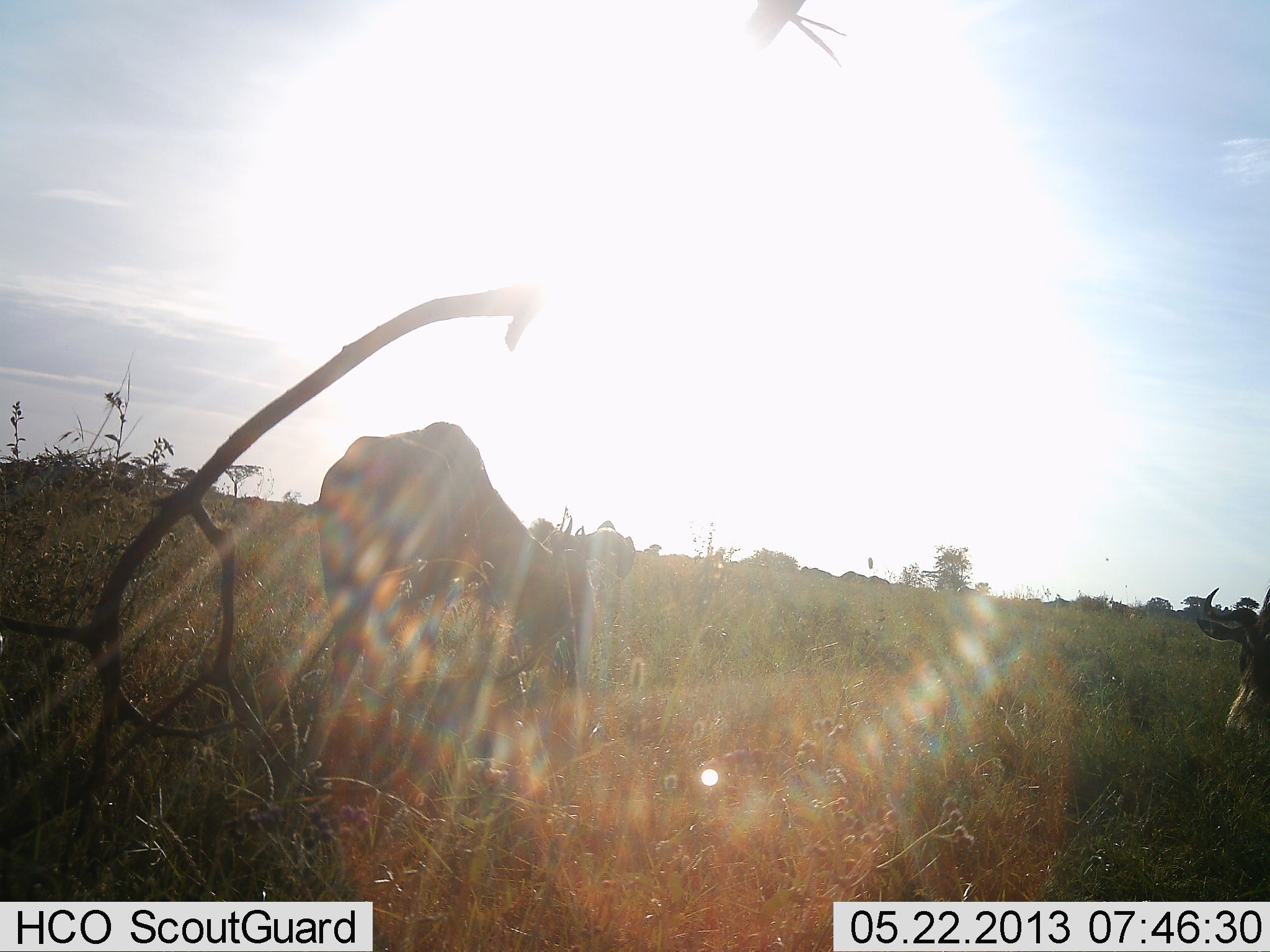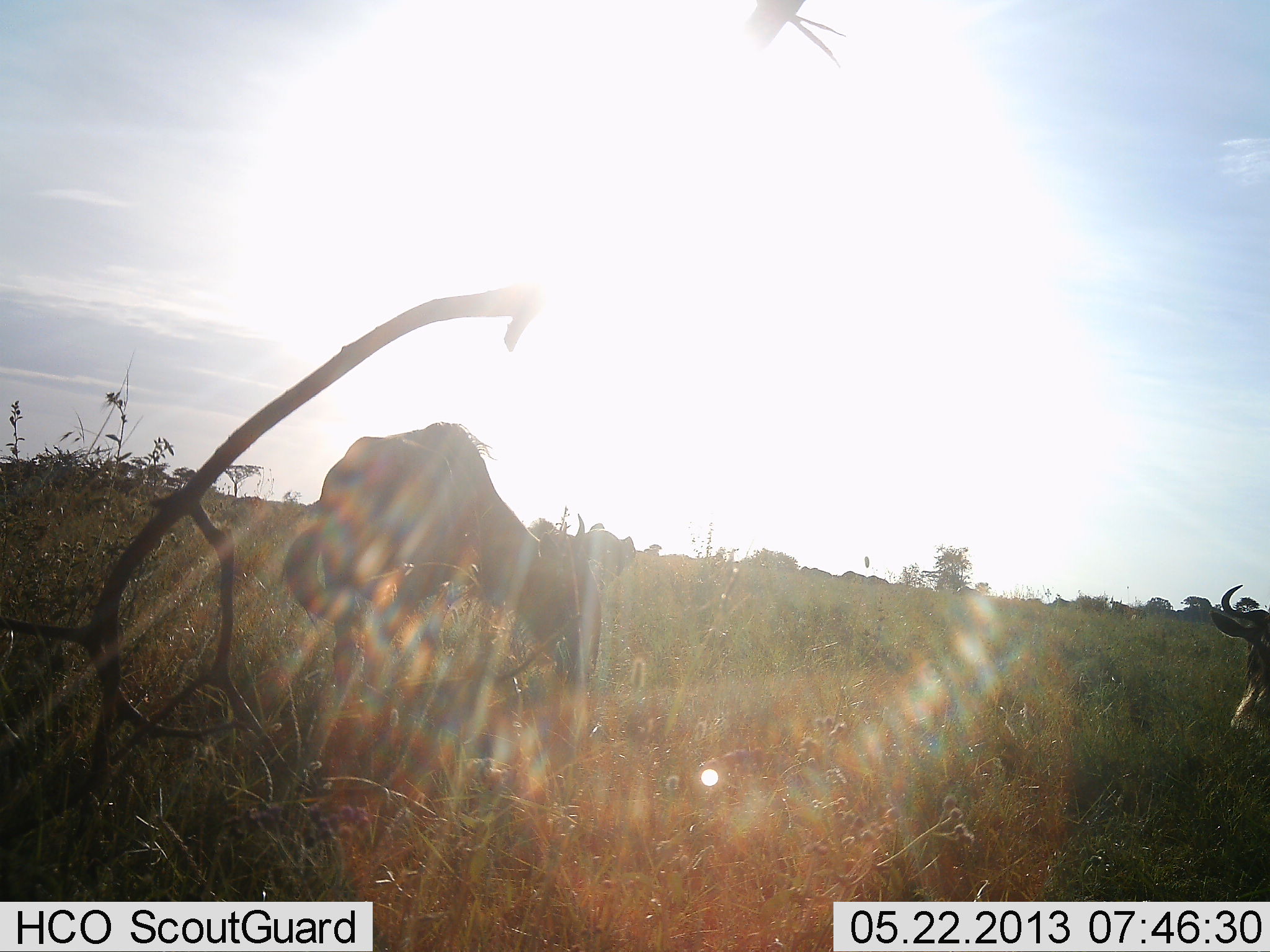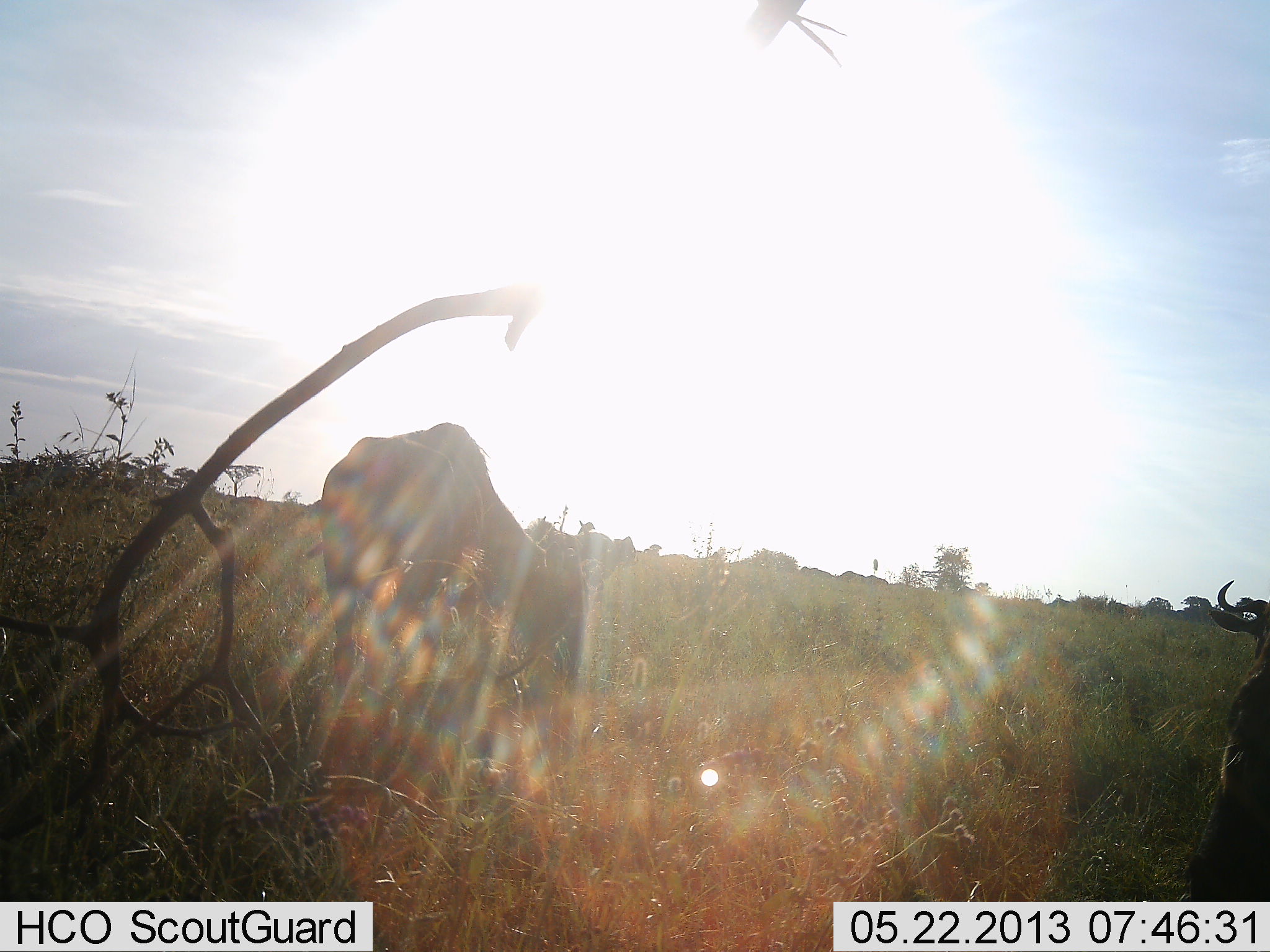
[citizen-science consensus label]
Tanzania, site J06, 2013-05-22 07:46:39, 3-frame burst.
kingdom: Animalia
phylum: Chordata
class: Mammalia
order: Artiodactyla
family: Bovidae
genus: Connochaetes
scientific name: Connochaetes taurinus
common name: blue wildebeest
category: wildebeest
Wildebeest (blue wildebeest) (Connochaetes taurinus), count 2. Behavior (volunteer vote fractions): standing 32%, resting 0%, moving 21%, interacting 0%. Young present (vote fraction): 0%. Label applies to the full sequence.